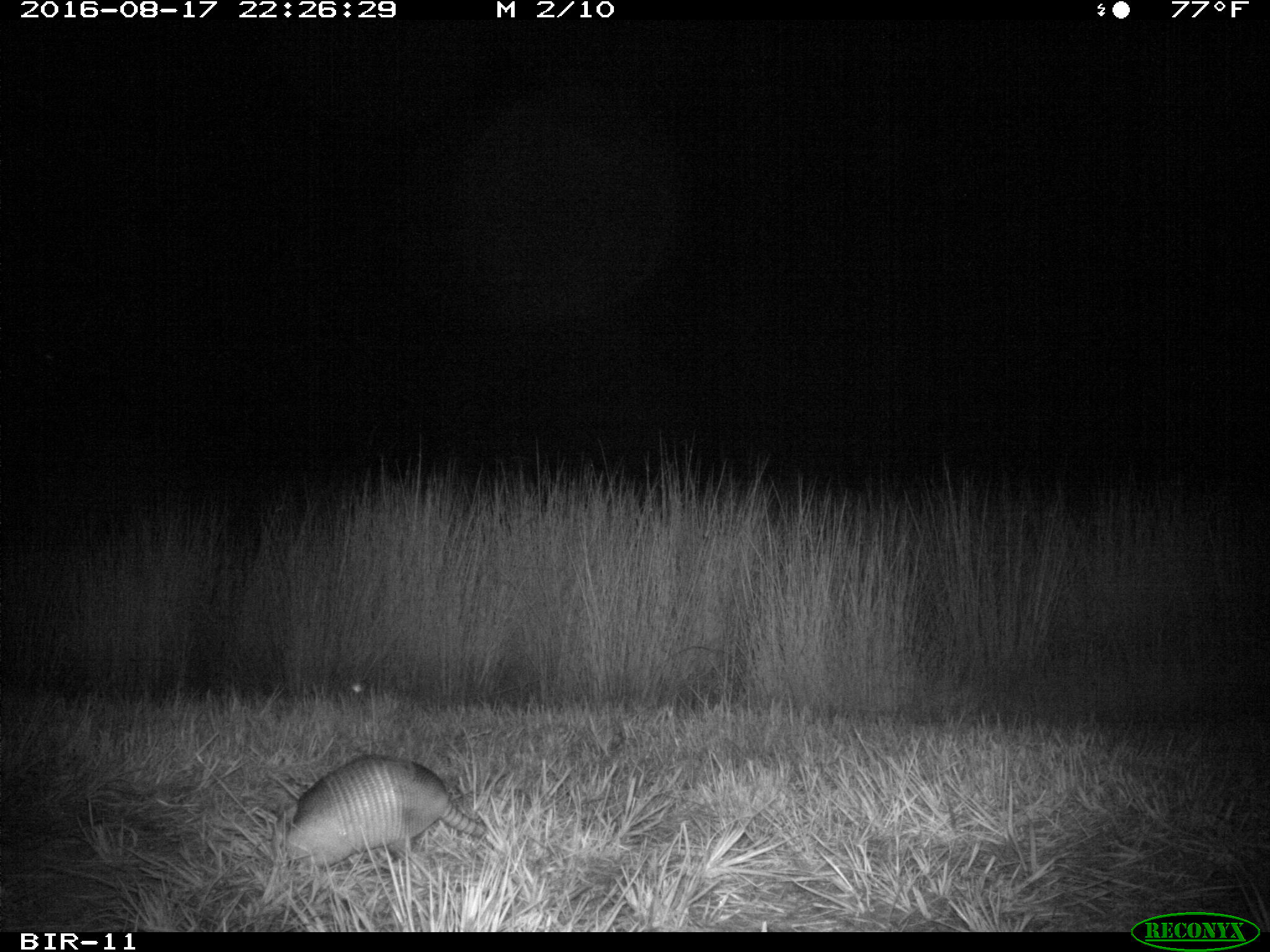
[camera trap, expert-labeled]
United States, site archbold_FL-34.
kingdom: Animalia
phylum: Chordata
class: Mammalia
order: Cingulata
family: Dasypodidae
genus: Dasypus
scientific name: Dasypus novemcinctus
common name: nine-banded armadillo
Dasypus novemcinctus (nine-banded armadillo).